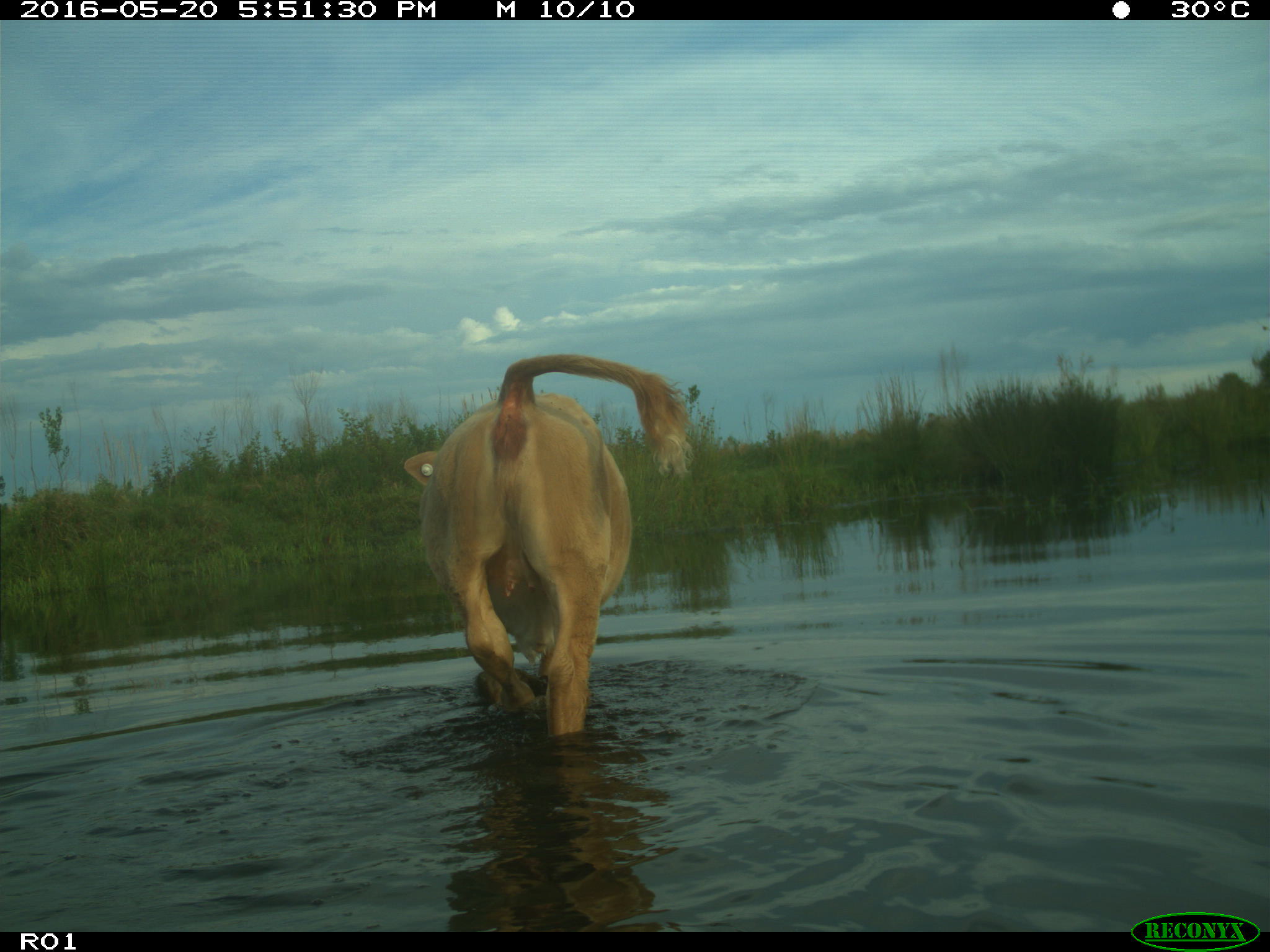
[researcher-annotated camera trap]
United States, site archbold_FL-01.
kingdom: Animalia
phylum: Chordata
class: Mammalia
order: Artiodactyla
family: Bovidae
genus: Bos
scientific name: Bos taurus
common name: domestic cow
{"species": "Bos taurus (domestic cow)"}